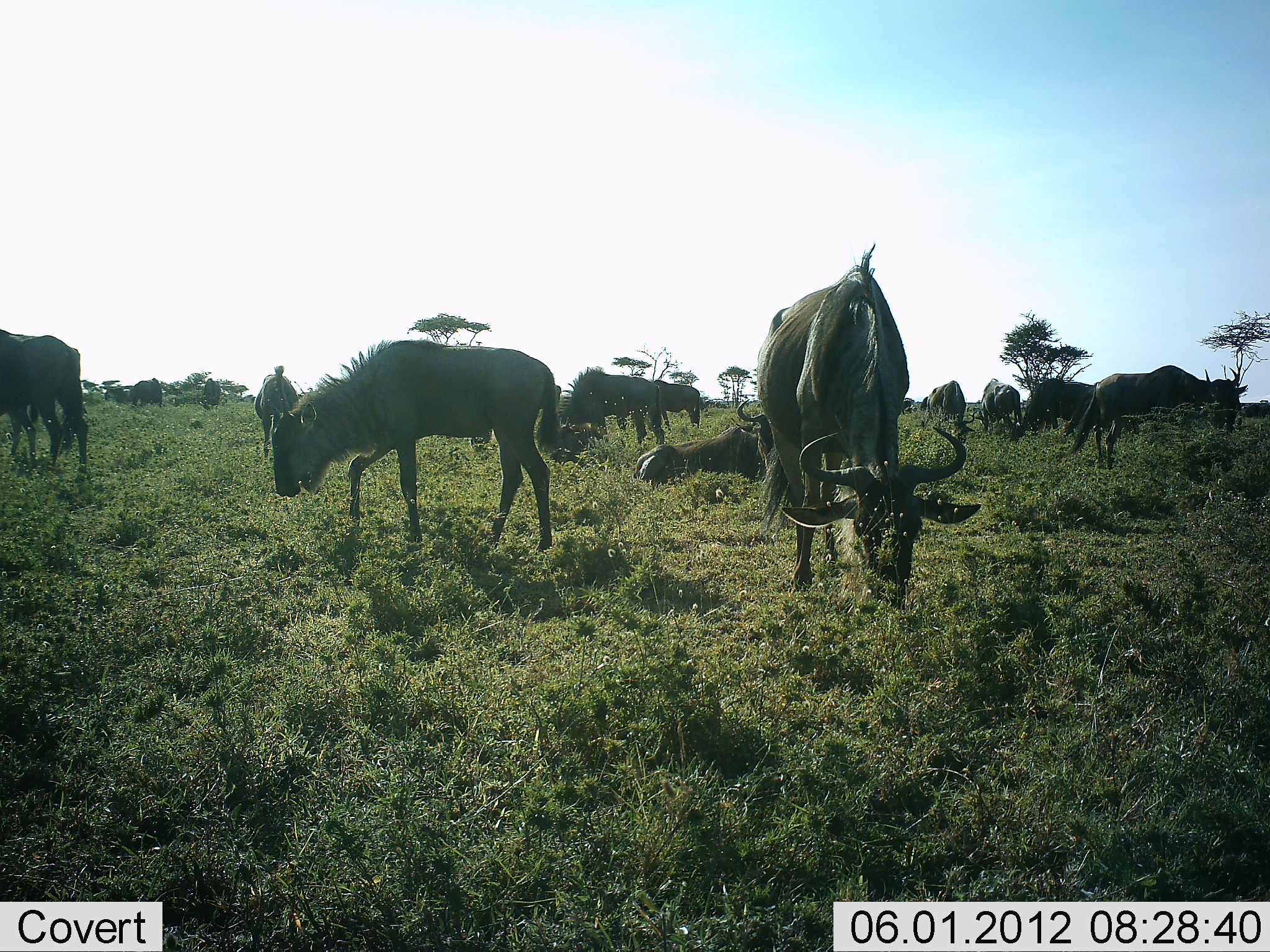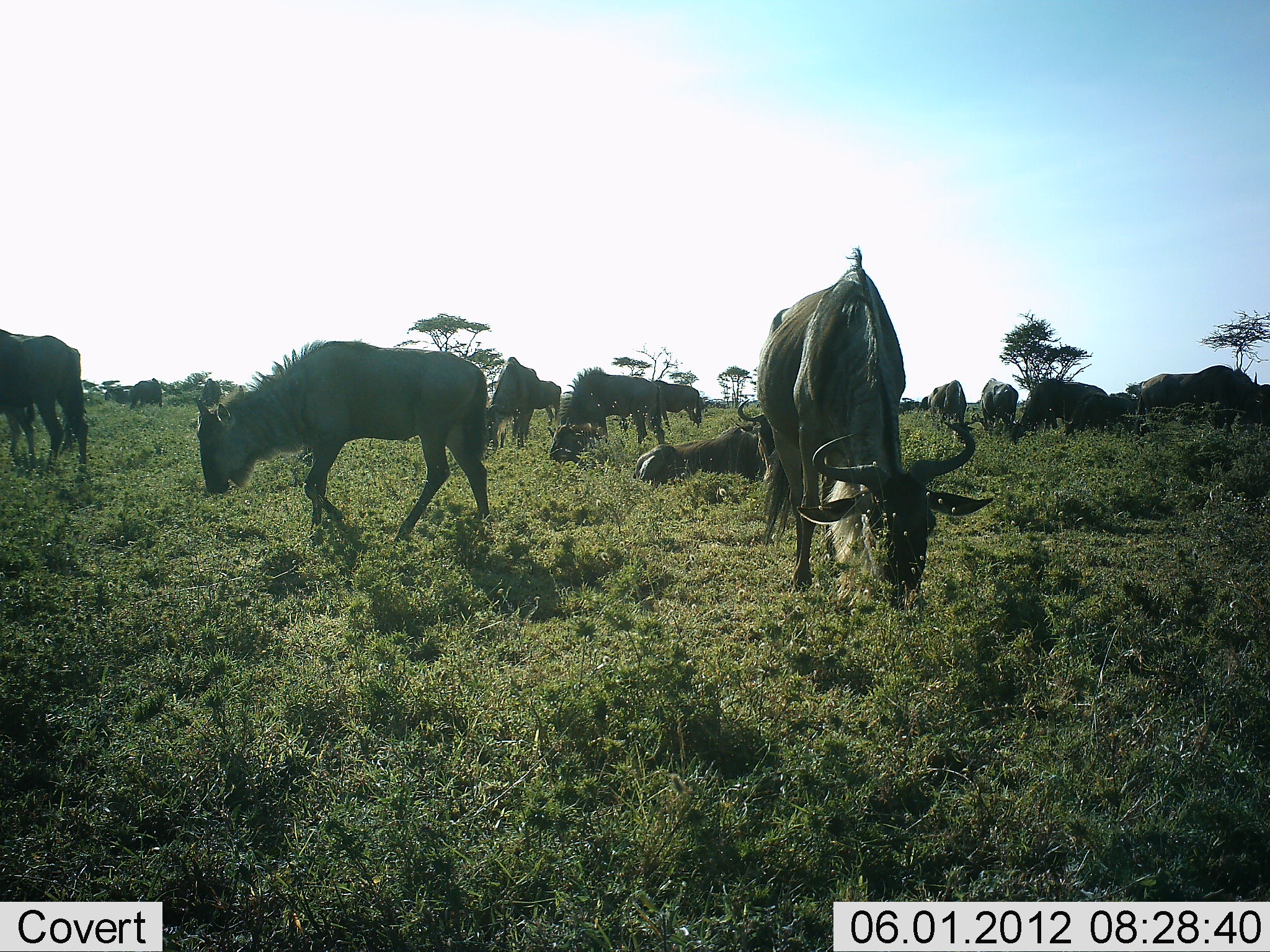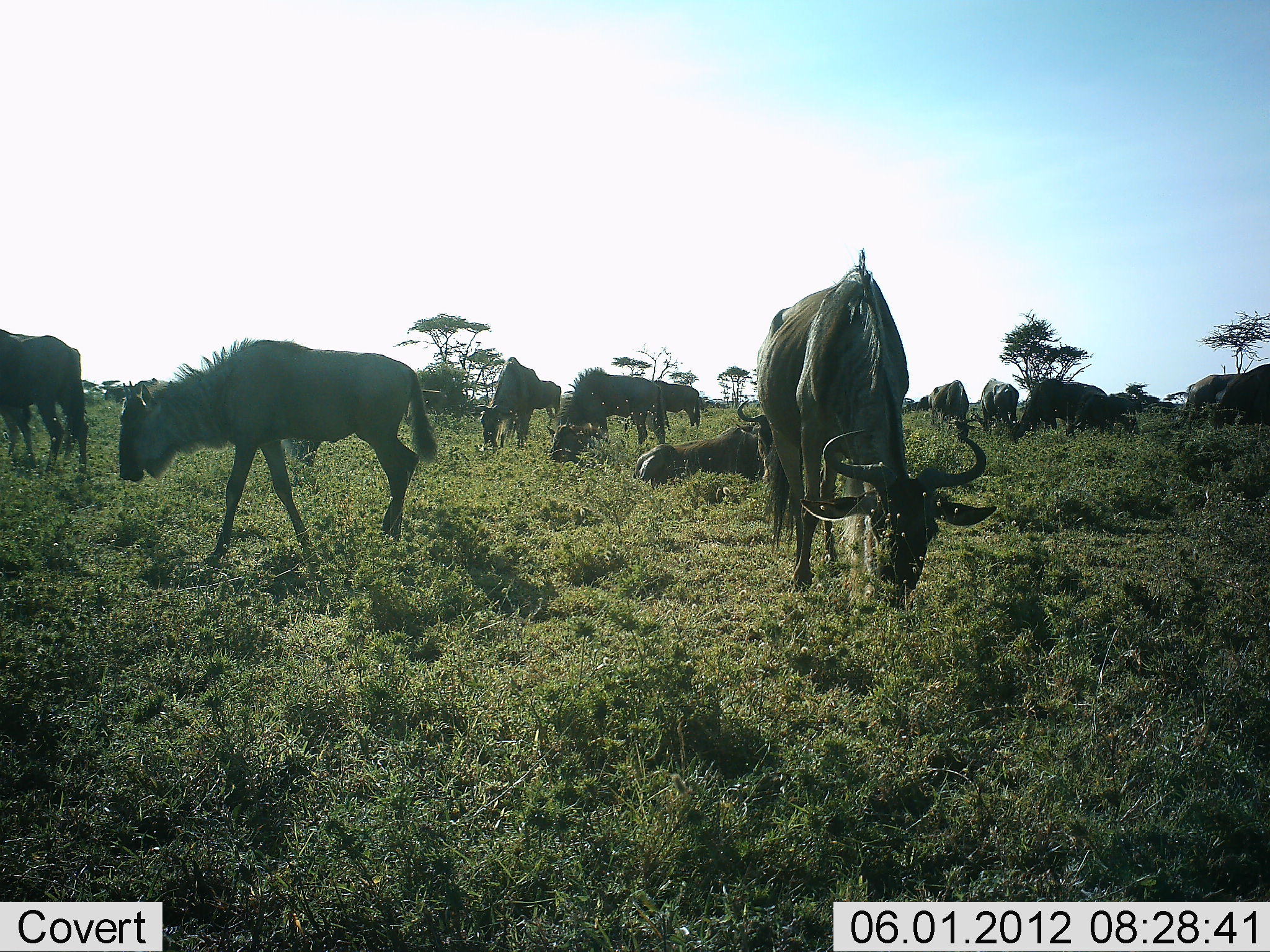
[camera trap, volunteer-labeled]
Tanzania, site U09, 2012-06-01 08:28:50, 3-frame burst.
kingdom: Animalia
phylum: Chordata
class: Mammalia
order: Artiodactyla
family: Bovidae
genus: Connochaetes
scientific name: Connochaetes taurinus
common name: blue wildebeest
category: wildebeest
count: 11-50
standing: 40%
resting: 70%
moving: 40%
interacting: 20%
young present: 0%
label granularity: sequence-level